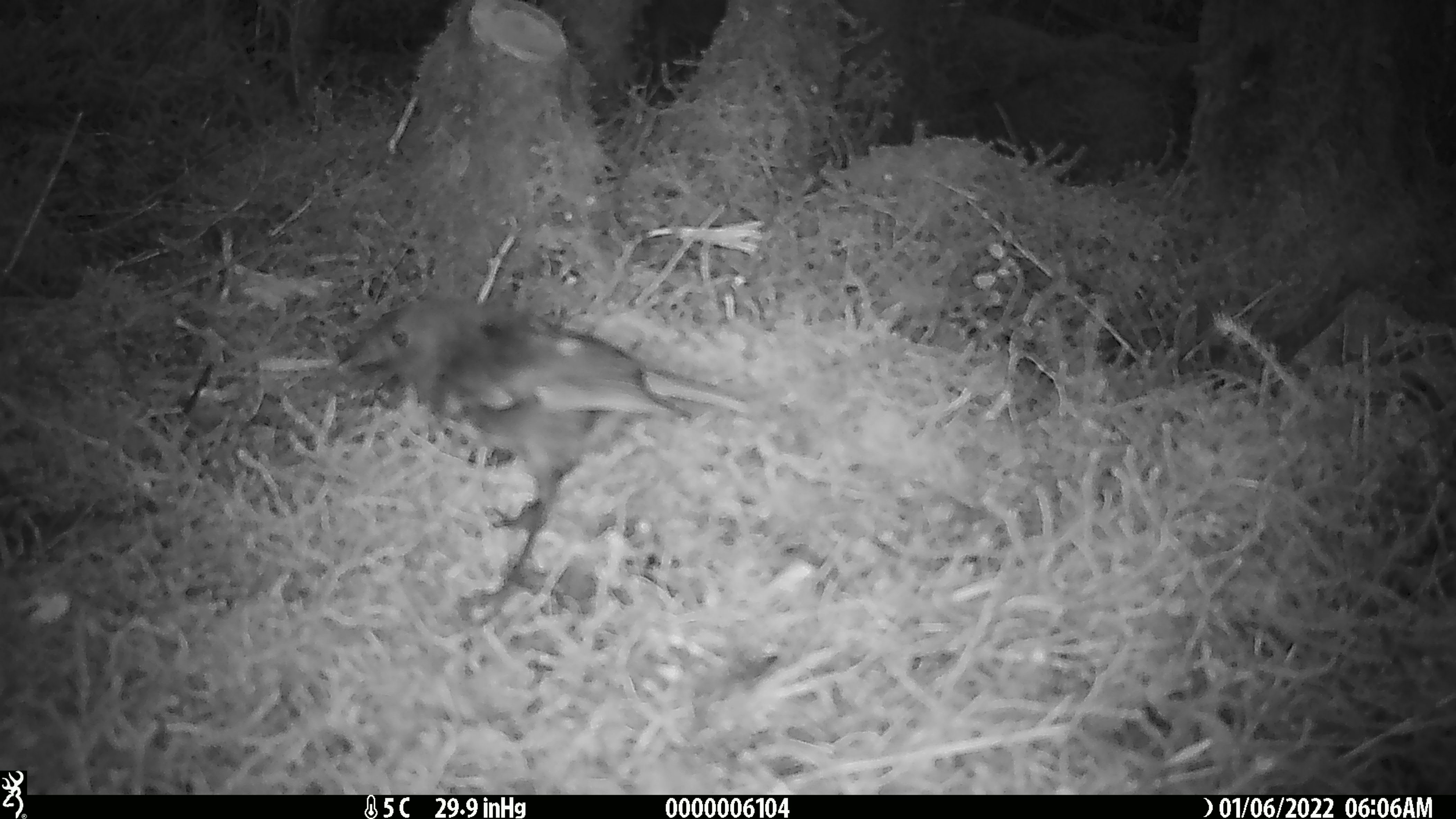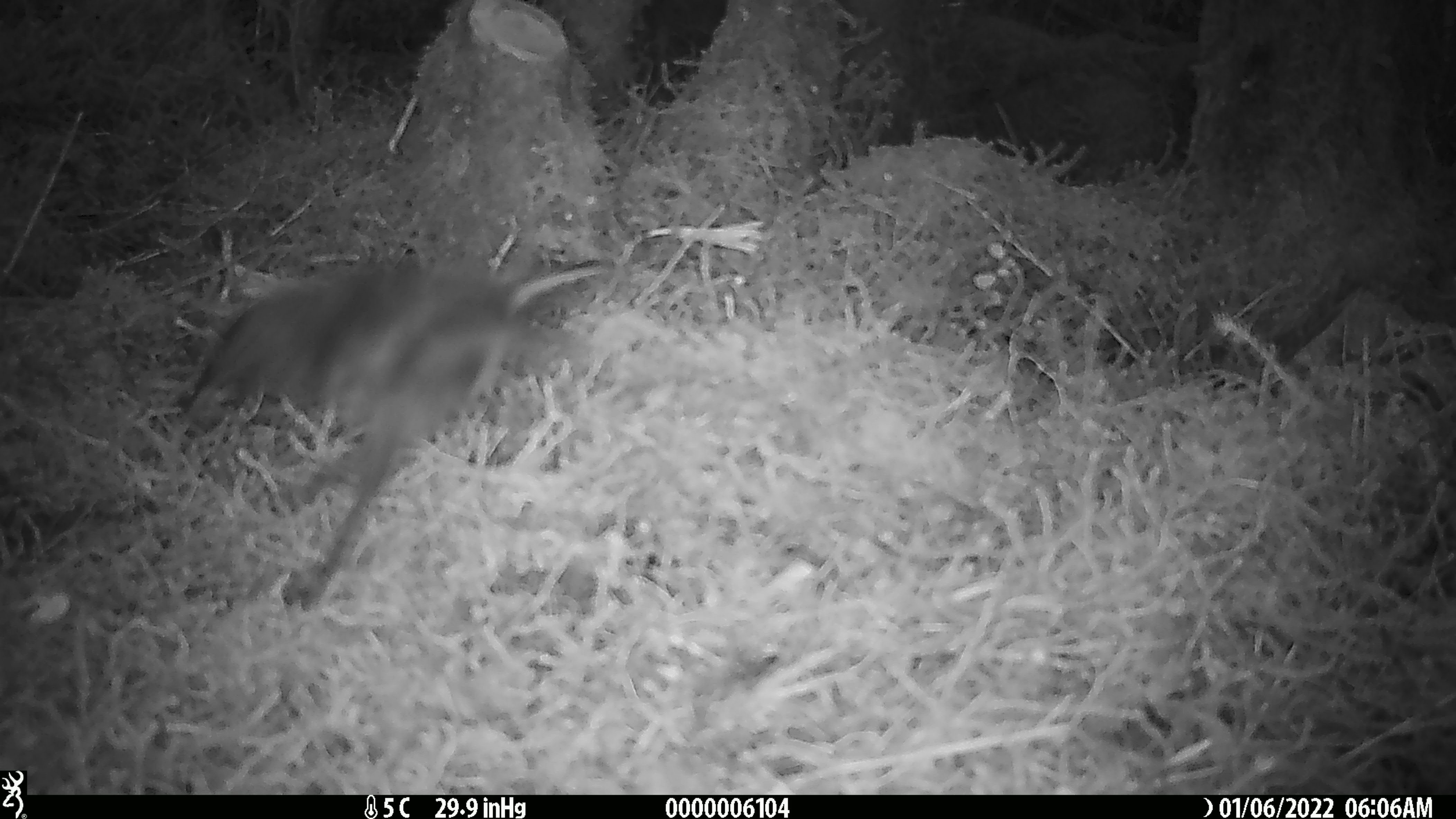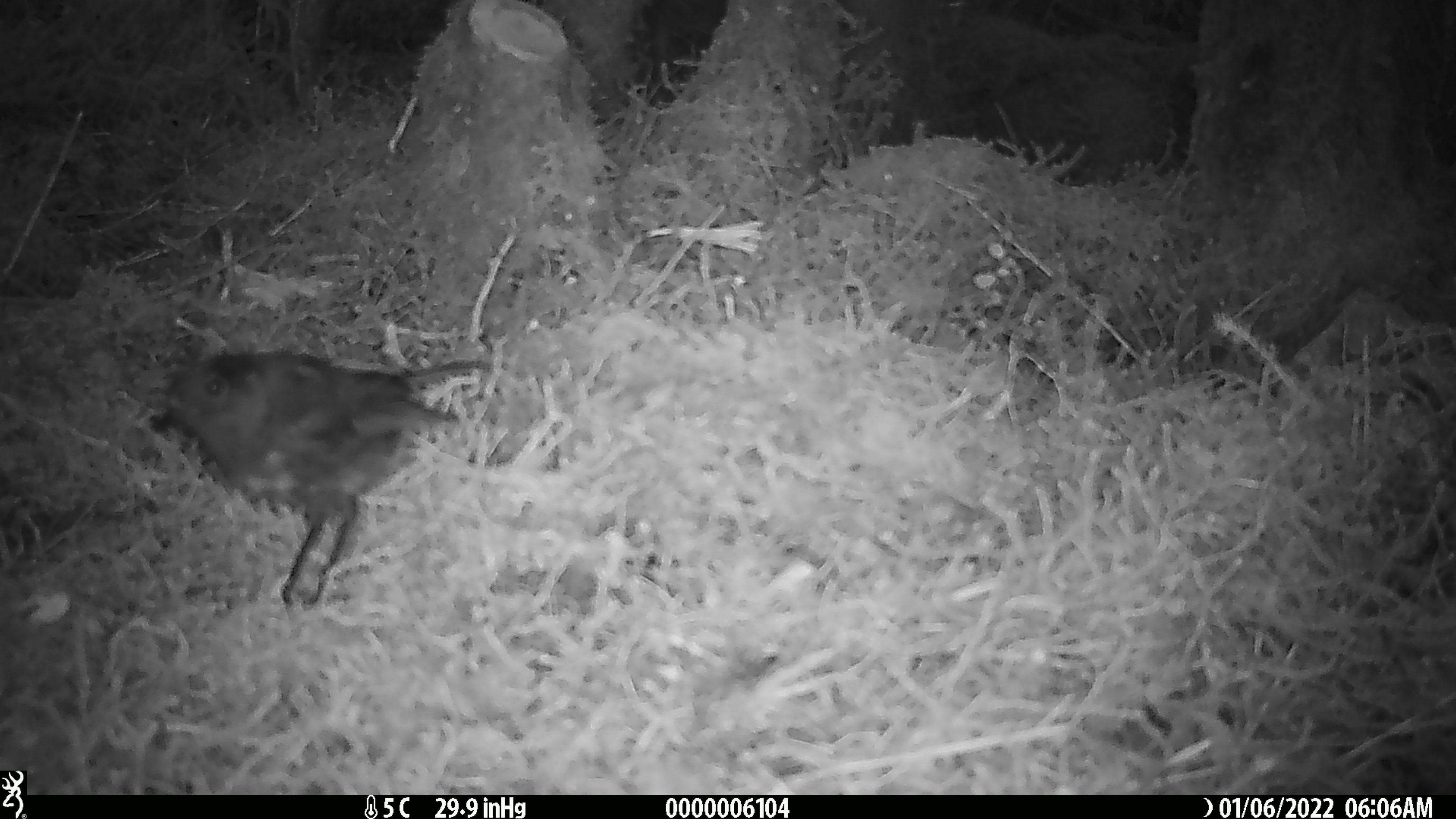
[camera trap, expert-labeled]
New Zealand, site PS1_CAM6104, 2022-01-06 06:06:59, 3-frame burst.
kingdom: Animalia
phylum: Chordata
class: Aves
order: Passeriformes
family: Petroicidae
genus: Petroica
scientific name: Petroica australis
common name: new zealand robin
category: robin